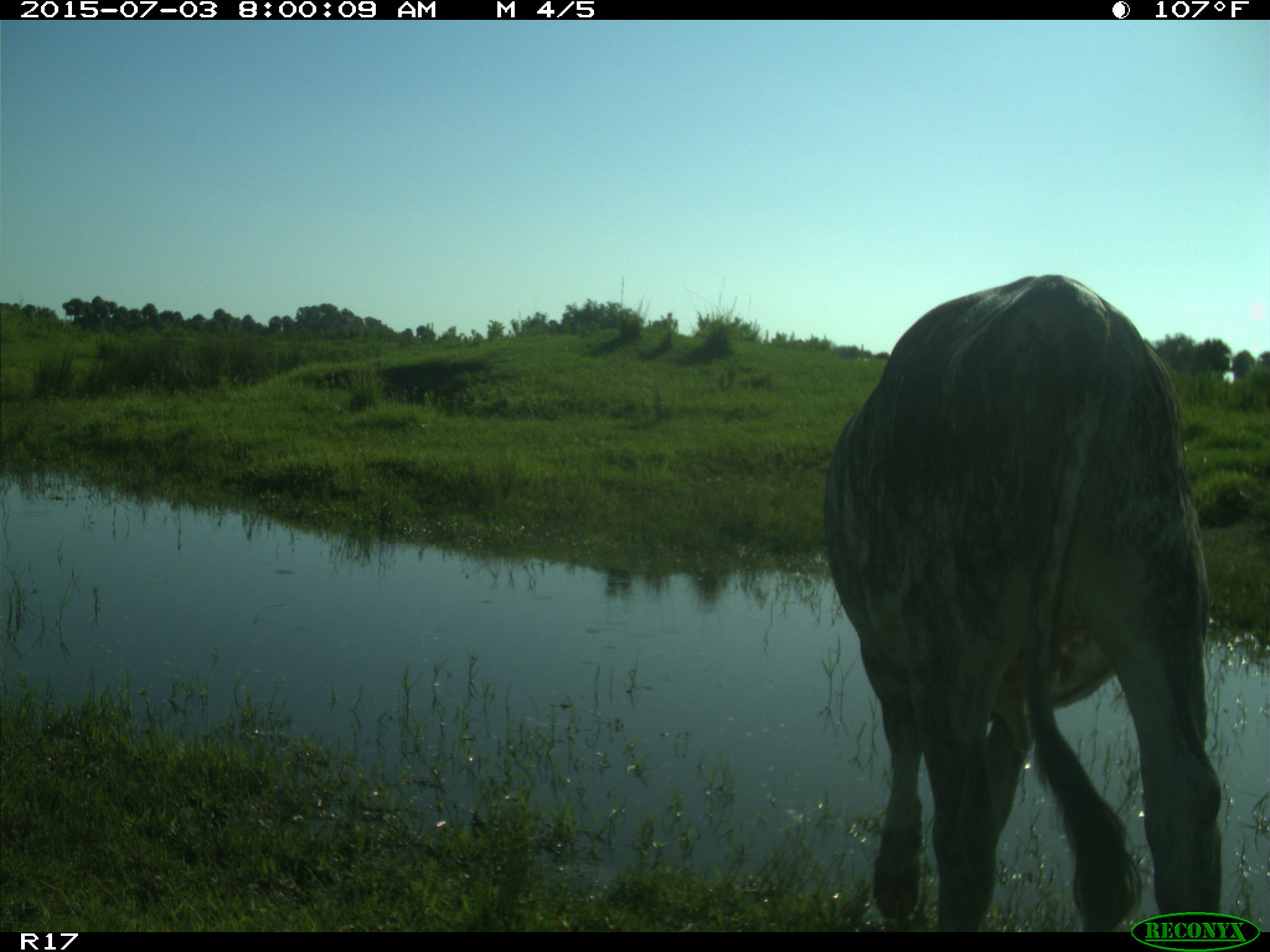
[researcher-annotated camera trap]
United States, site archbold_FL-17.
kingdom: Animalia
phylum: Chordata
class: Mammalia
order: Artiodactyla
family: Bovidae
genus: Bos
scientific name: Bos taurus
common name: domestic cow